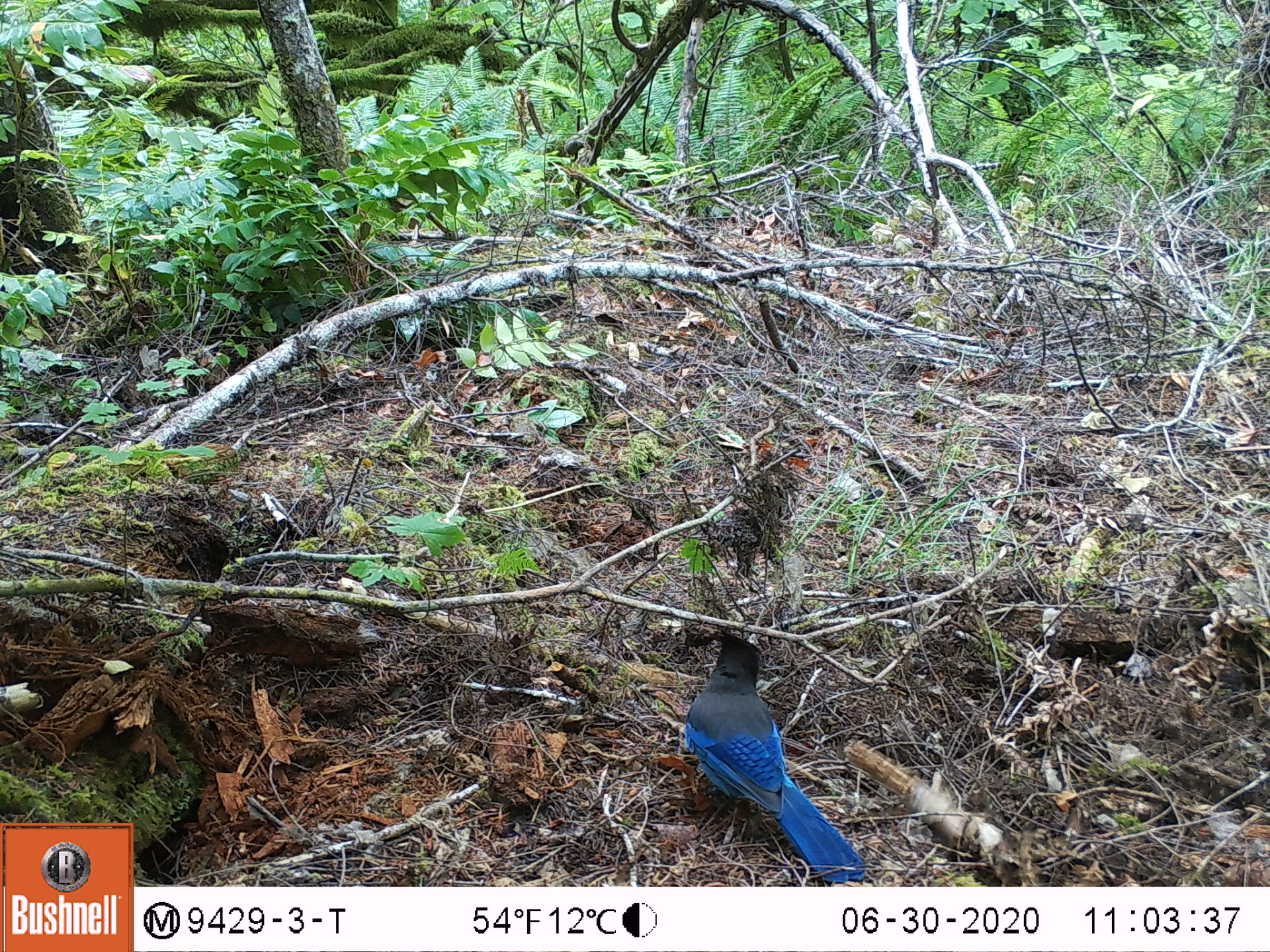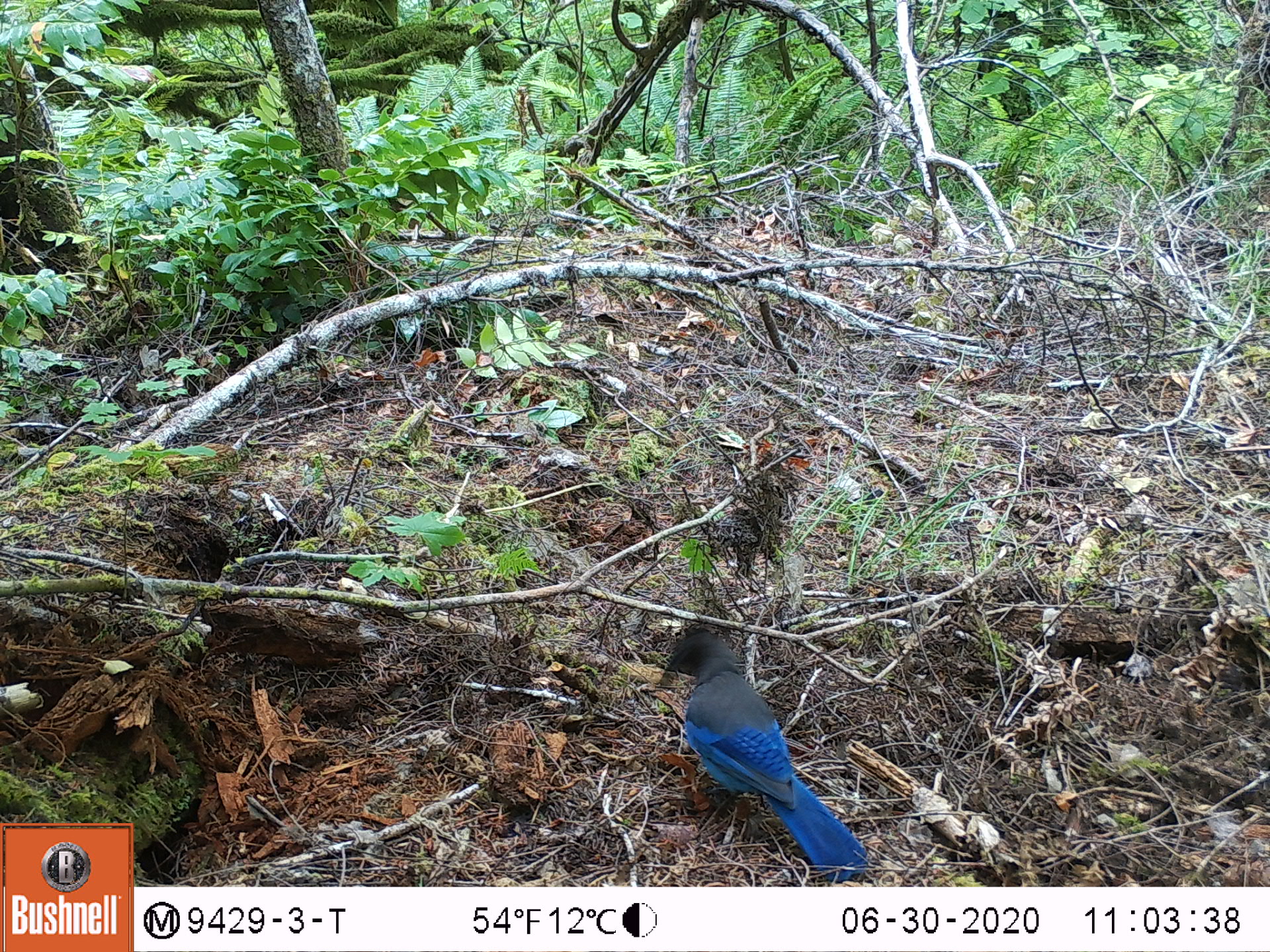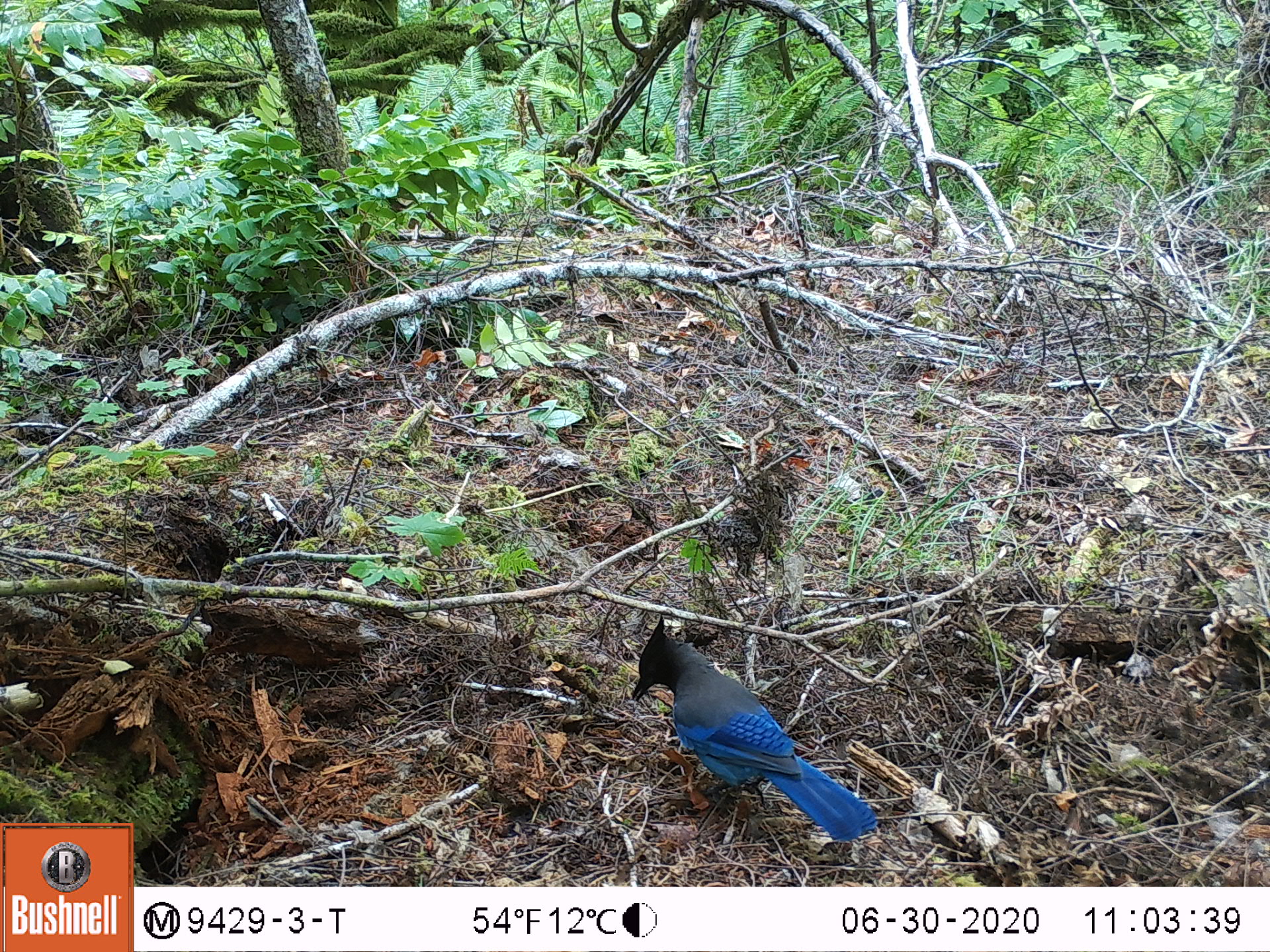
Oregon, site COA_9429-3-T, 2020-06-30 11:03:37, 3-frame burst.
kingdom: Animalia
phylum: Chordata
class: Aves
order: Passeriformes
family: Corvidae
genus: Cyanocitta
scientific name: Cyanocitta stelleri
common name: steller's jay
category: stellers jay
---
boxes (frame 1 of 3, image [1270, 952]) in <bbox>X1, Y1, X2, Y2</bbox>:
stellers jay: <bbox>682, 624, 861, 880</bbox>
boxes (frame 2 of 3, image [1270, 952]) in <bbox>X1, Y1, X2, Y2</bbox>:
stellers jay: <bbox>657, 618, 863, 876</bbox>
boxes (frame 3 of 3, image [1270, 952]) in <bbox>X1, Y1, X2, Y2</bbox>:
stellers jay: <bbox>631, 614, 881, 840</bbox>